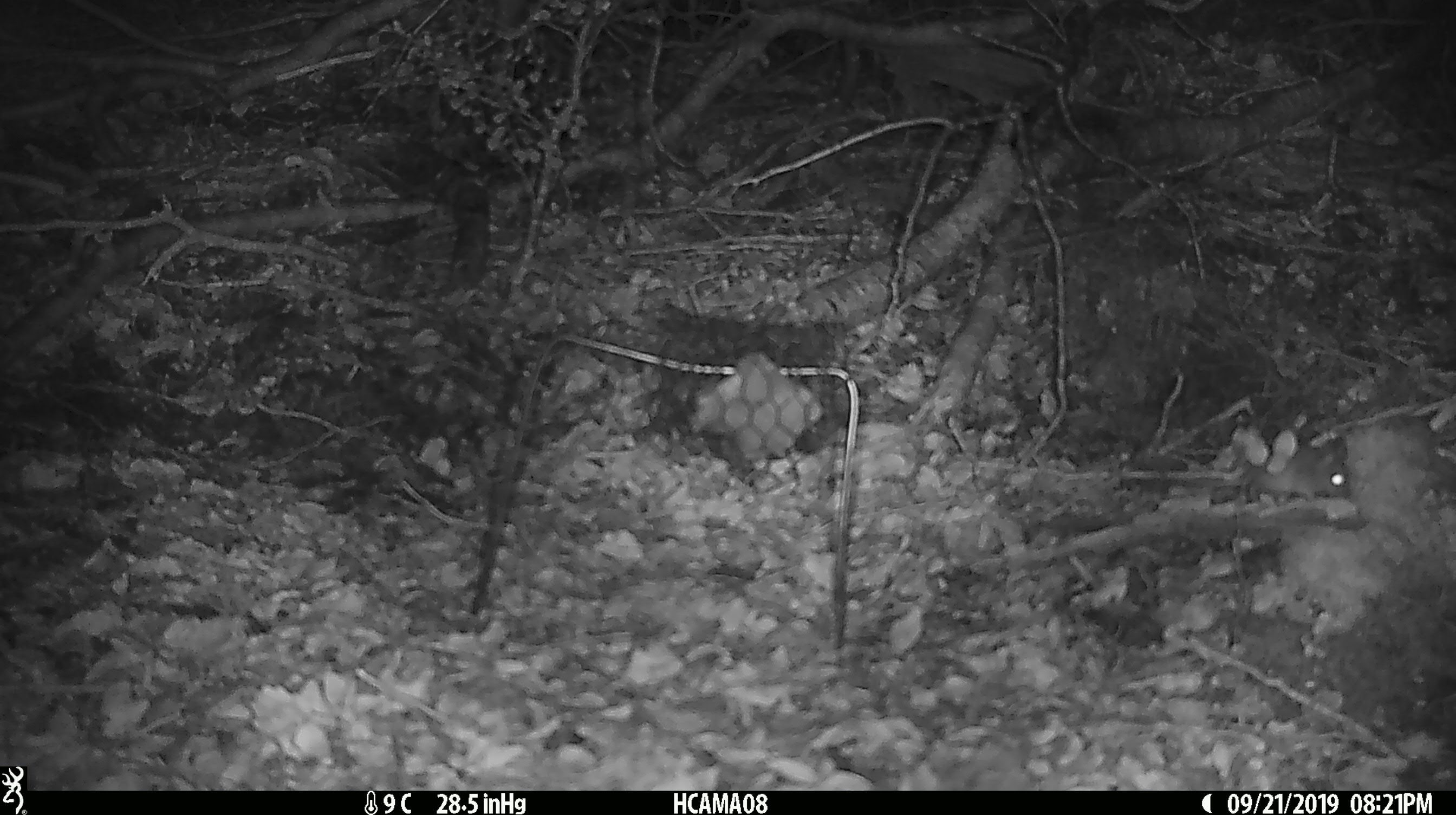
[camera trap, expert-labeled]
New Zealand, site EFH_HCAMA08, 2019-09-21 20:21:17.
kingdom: Animalia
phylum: Chordata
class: Mammalia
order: Rodentia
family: Muridae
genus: Mus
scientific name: Mus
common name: mouse